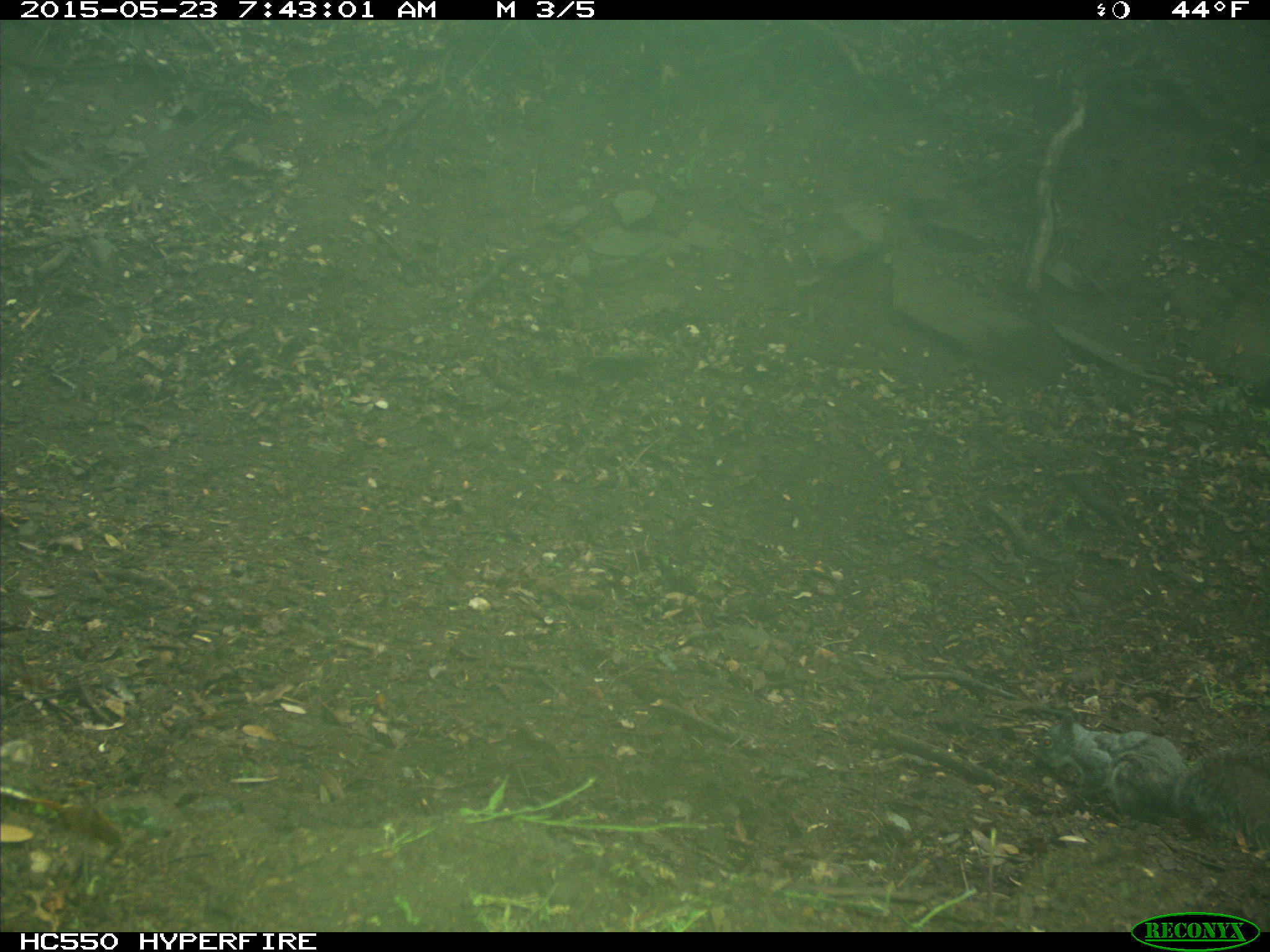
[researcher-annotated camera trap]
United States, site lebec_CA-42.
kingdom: Animalia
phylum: Chordata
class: Mammalia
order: Rodentia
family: Sciuridae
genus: Sciurus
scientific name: Sciurus carolinensis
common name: eastern gray squirrel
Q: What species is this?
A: Sciurus carolinensis (eastern gray squirrel).